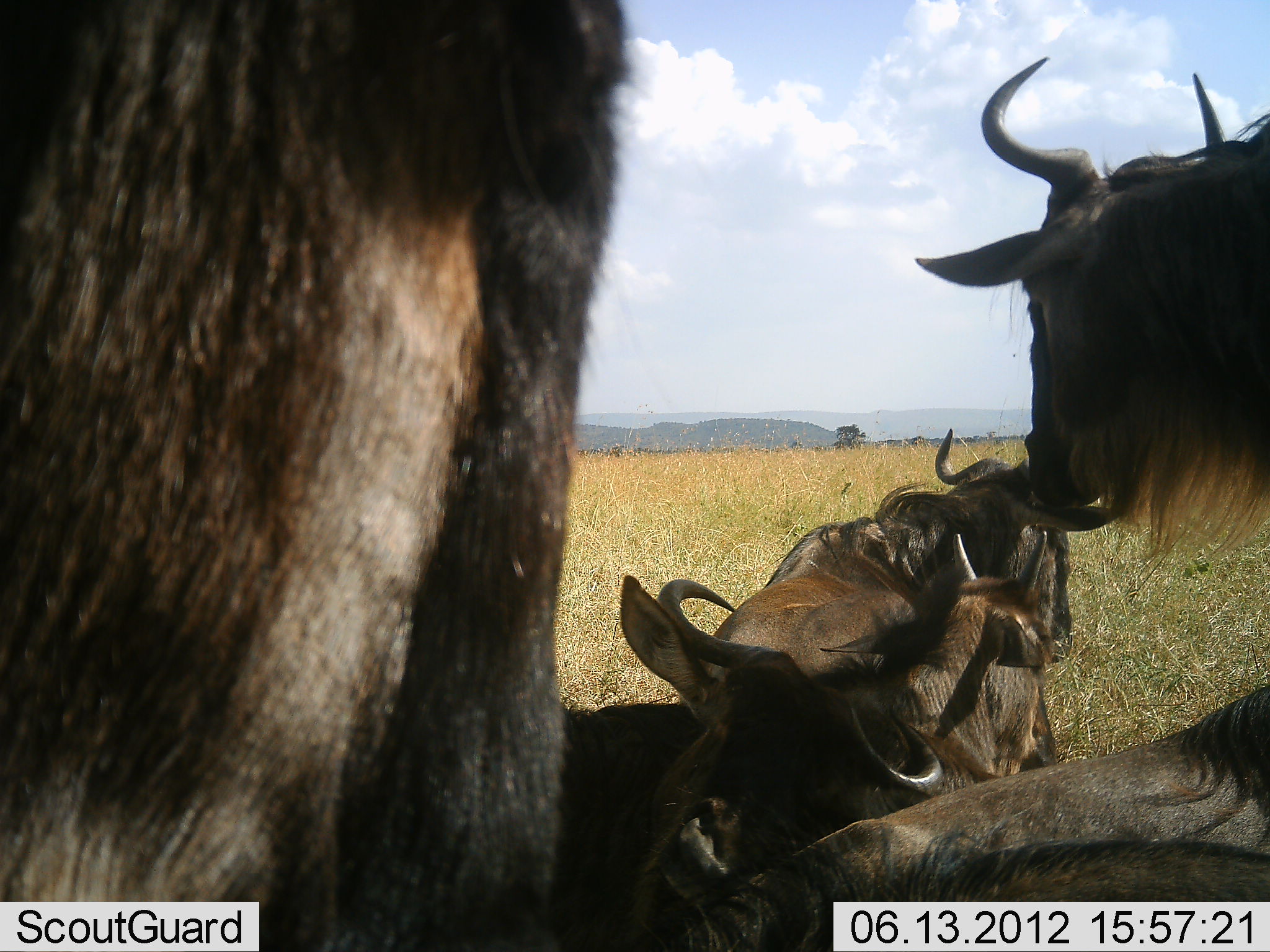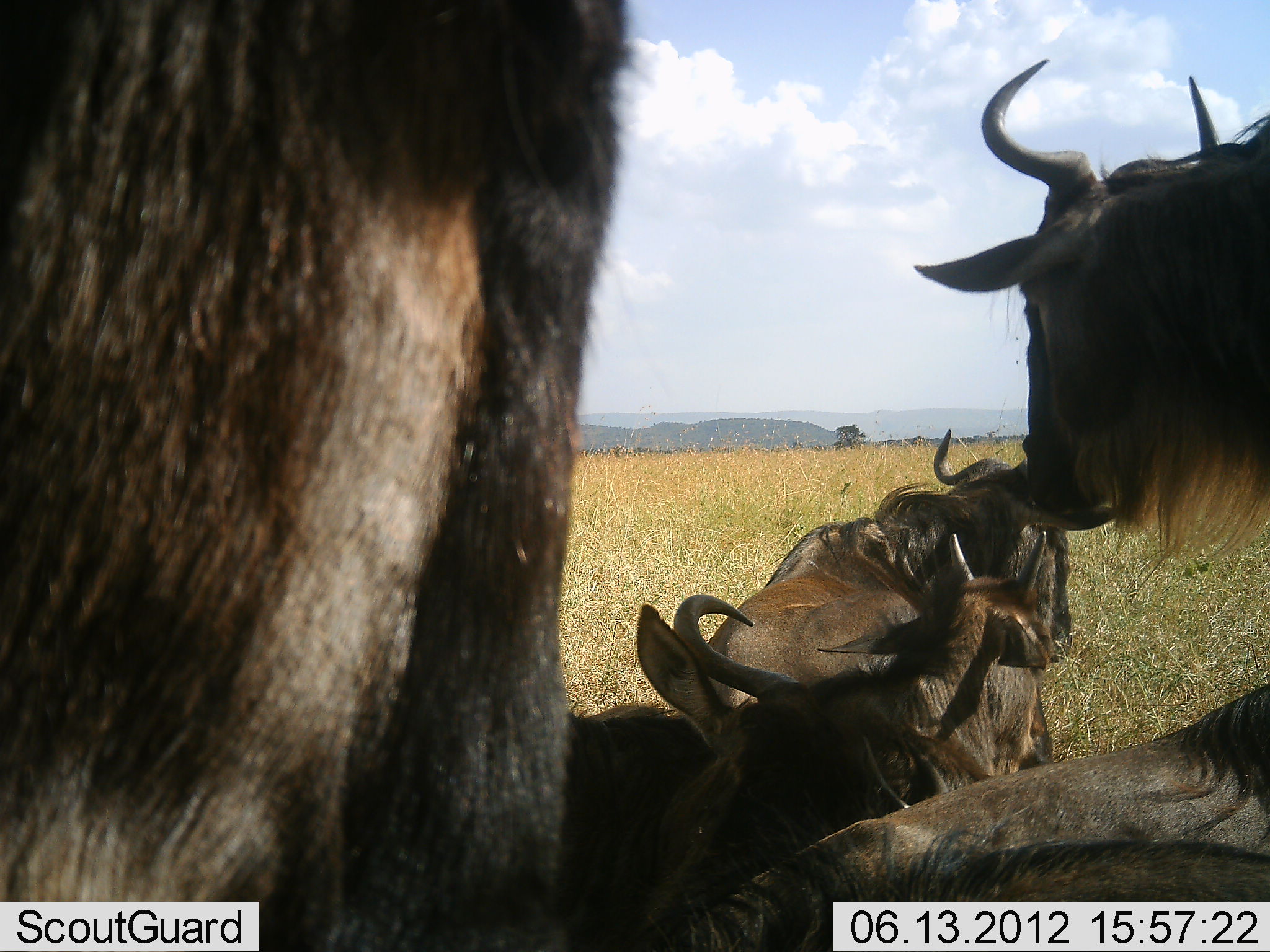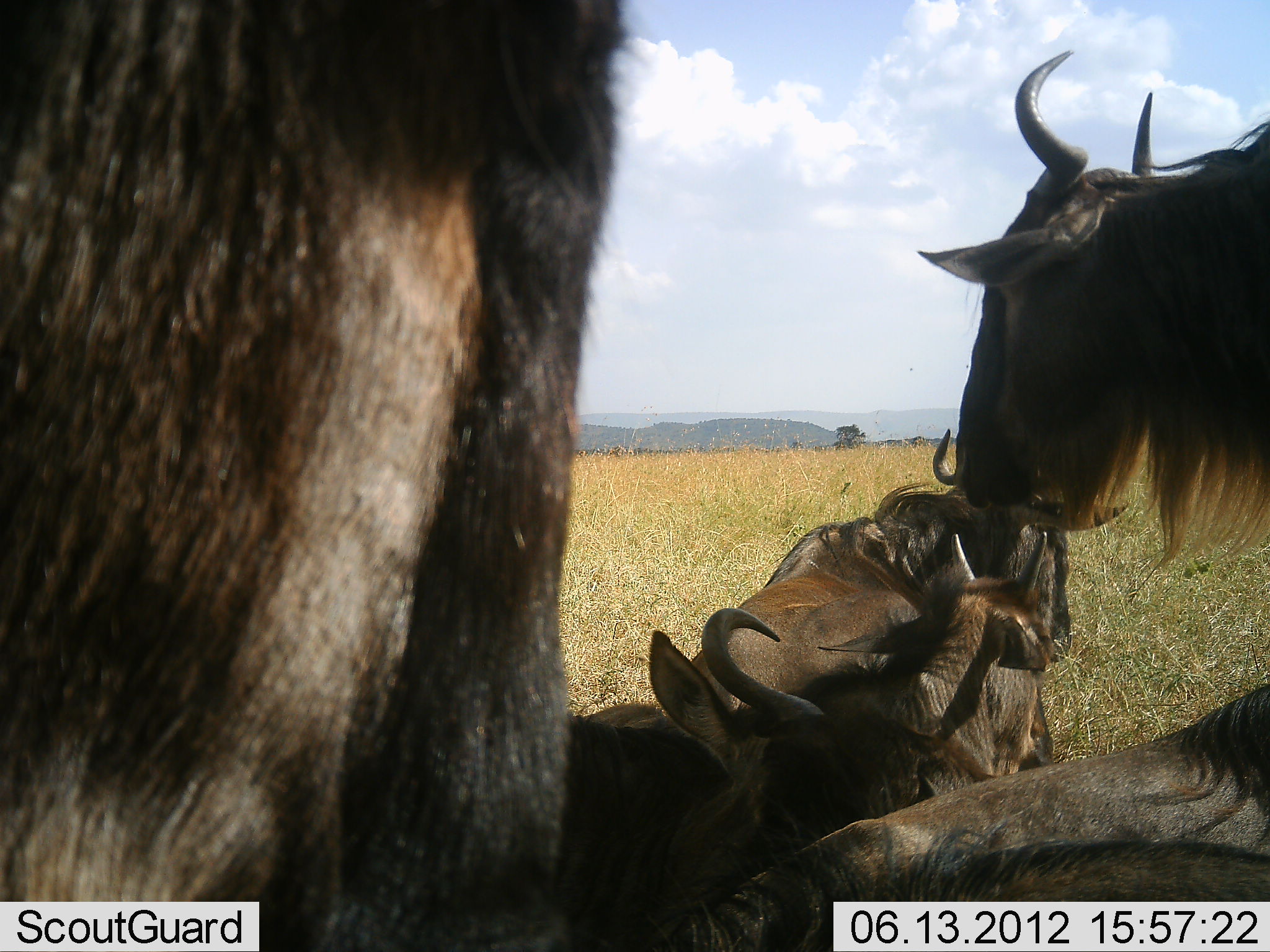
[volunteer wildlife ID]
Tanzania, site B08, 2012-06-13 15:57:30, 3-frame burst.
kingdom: Animalia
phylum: Chordata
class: Mammalia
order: Artiodactyla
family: Bovidae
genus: Connochaetes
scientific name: Connochaetes taurinus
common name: blue wildebeest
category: wildebeest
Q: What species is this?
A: Wildebeest (blue wildebeest) (Connochaetes taurinus).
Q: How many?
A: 6.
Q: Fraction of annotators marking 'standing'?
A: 80%.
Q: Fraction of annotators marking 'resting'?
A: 100%.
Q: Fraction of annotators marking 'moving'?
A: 0%.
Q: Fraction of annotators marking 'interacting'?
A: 10%.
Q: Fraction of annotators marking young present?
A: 30%.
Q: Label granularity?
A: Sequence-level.